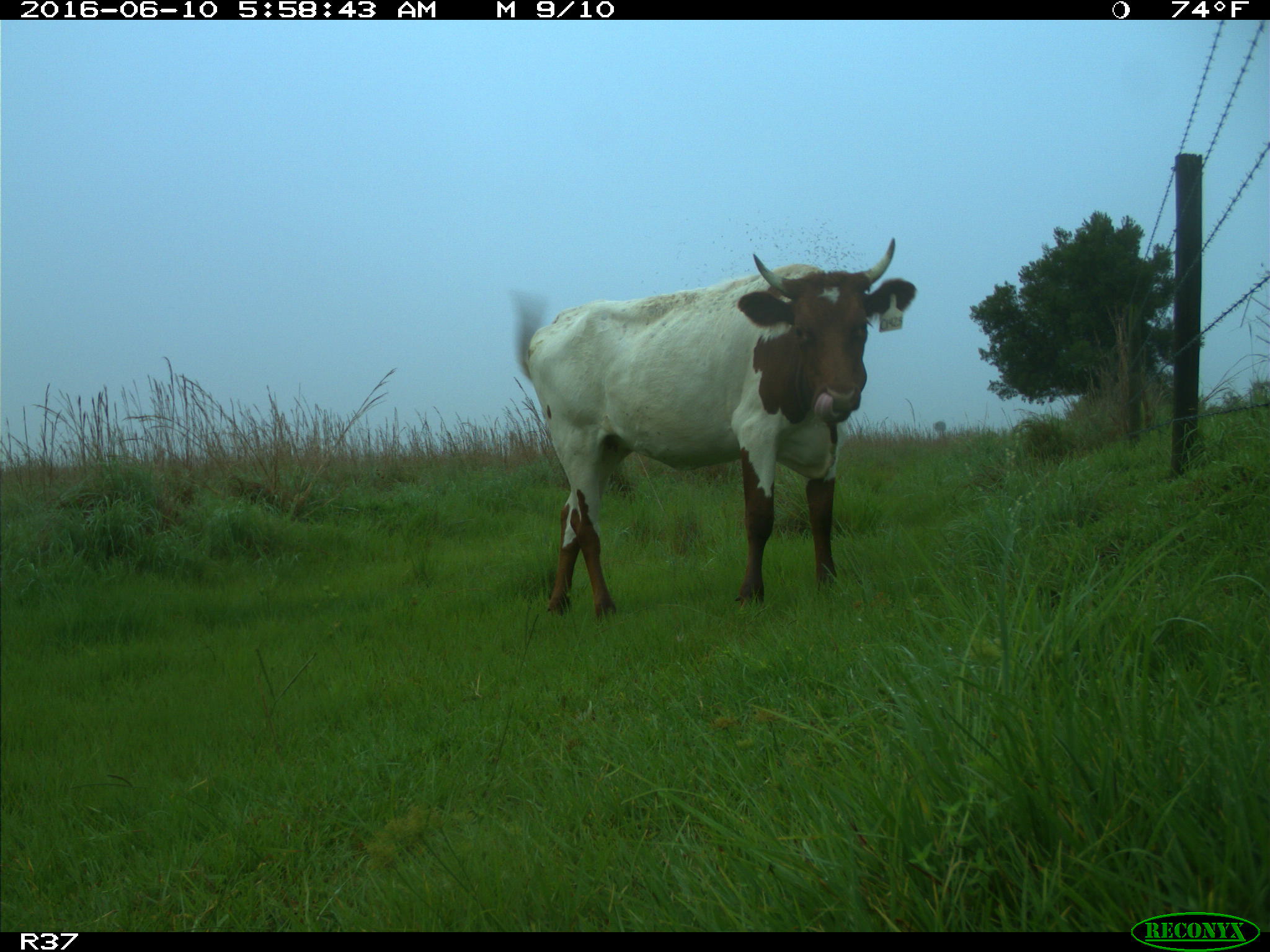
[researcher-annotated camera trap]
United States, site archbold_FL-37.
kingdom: Animalia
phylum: Chordata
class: Mammalia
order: Artiodactyla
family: Bovidae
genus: Bos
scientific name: Bos taurus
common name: domestic cow